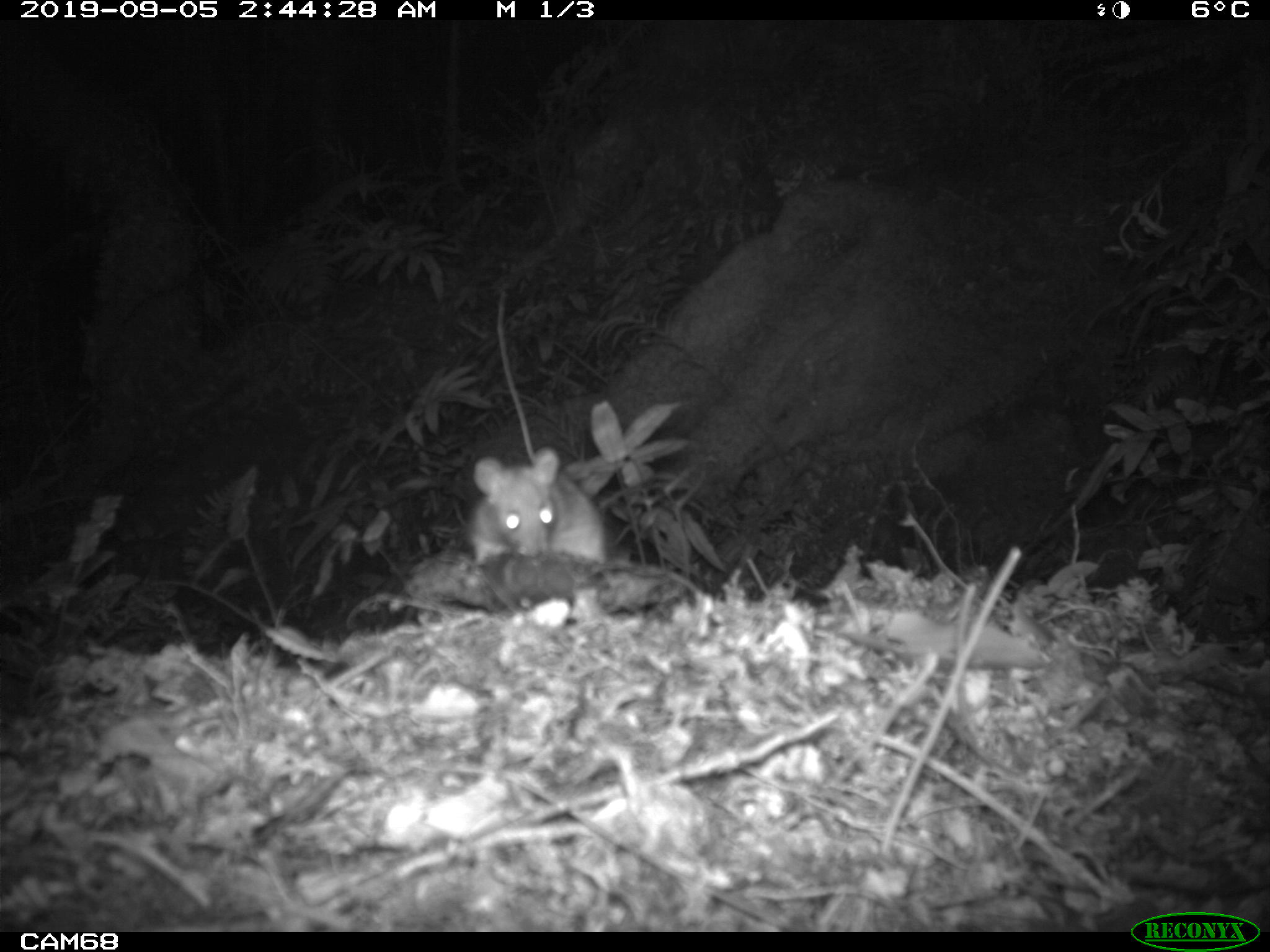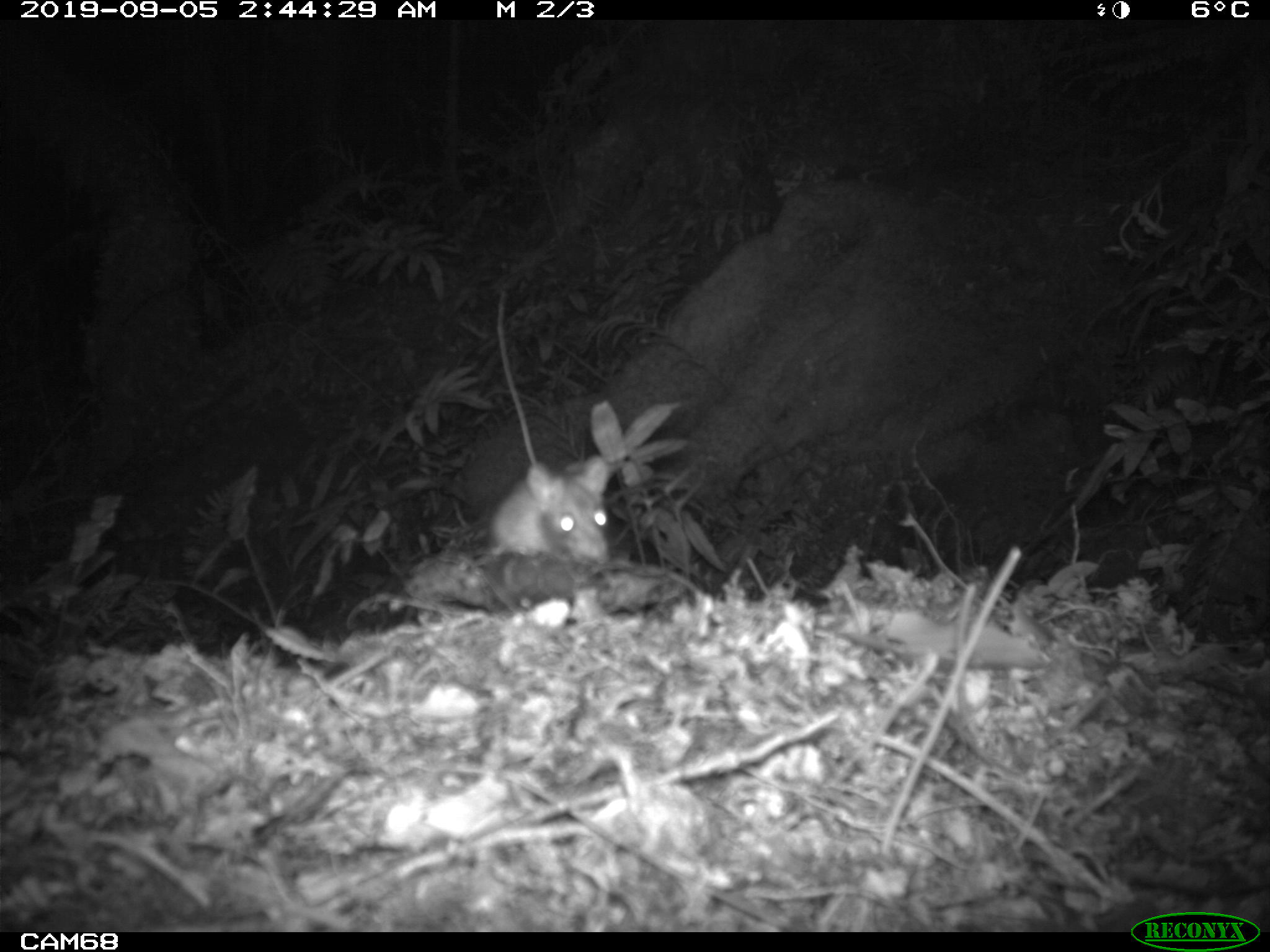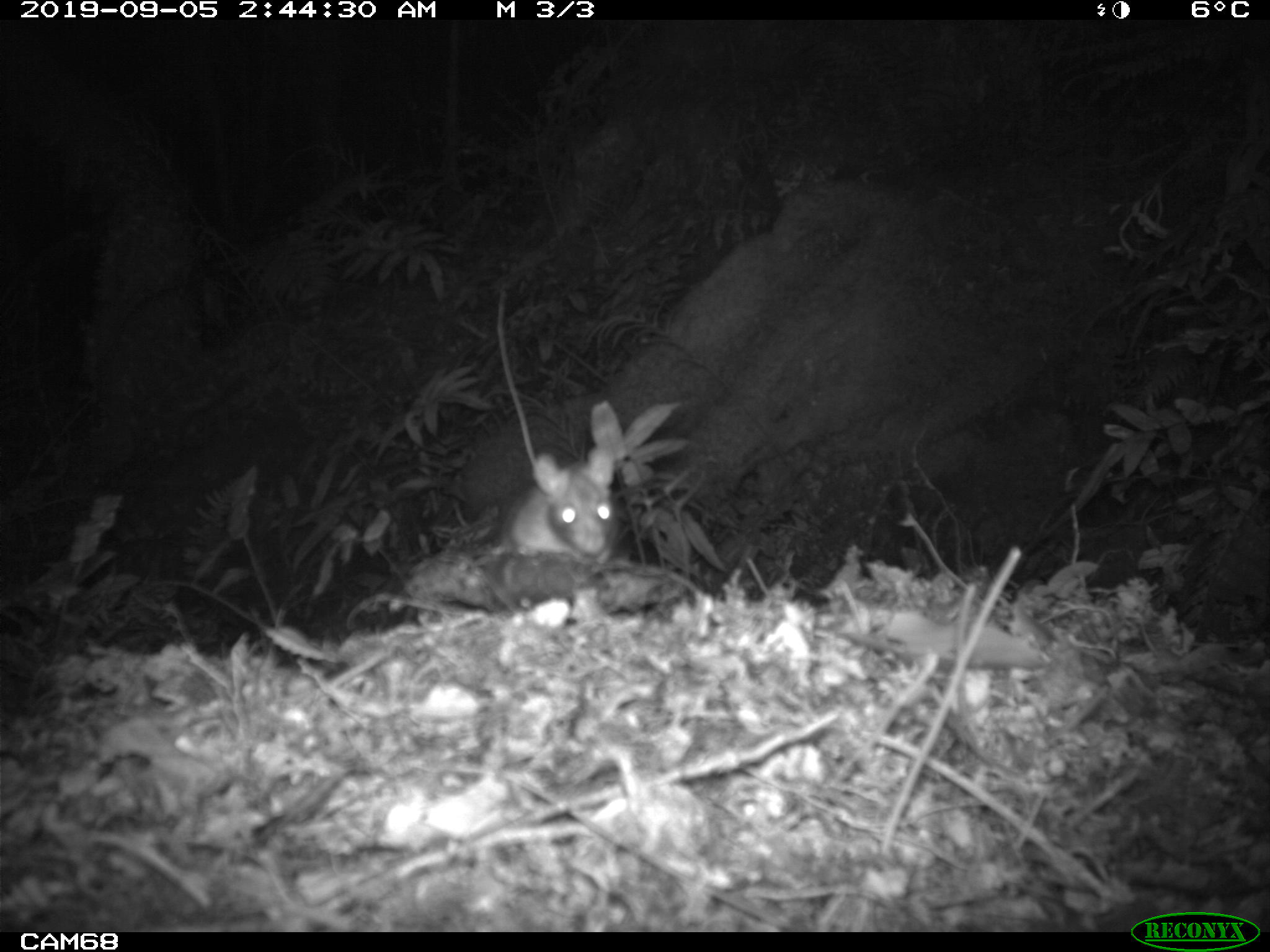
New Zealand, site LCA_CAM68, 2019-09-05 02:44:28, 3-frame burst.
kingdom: Animalia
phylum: Chordata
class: Mammalia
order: Rodentia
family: Muridae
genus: Rattus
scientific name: Rattus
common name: rat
Rat (Rattus).